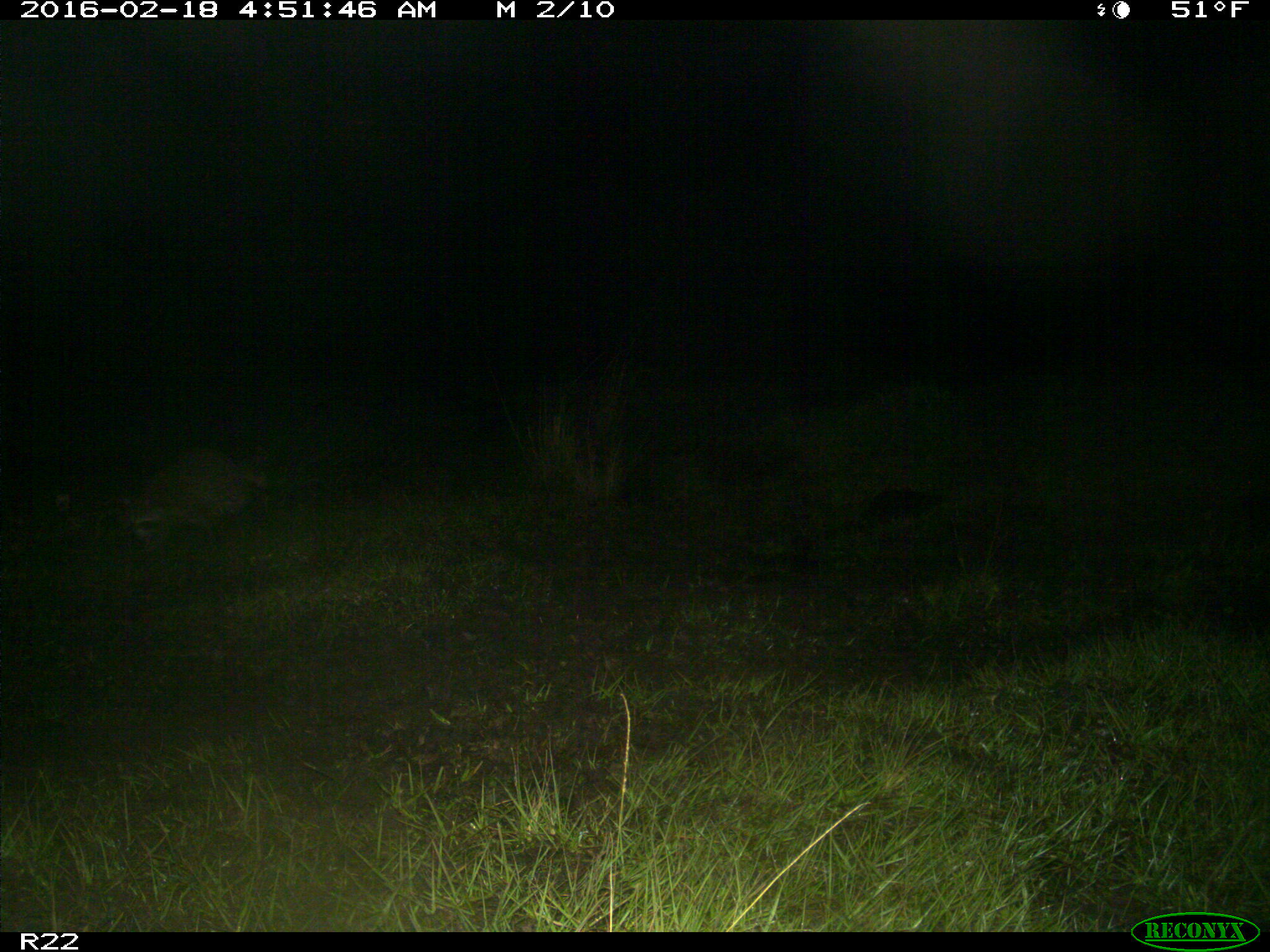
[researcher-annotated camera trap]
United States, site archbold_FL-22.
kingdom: Animalia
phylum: Chordata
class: Mammalia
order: Artiodactyla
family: Bovidae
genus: Bos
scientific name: Bos taurus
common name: domestic cow